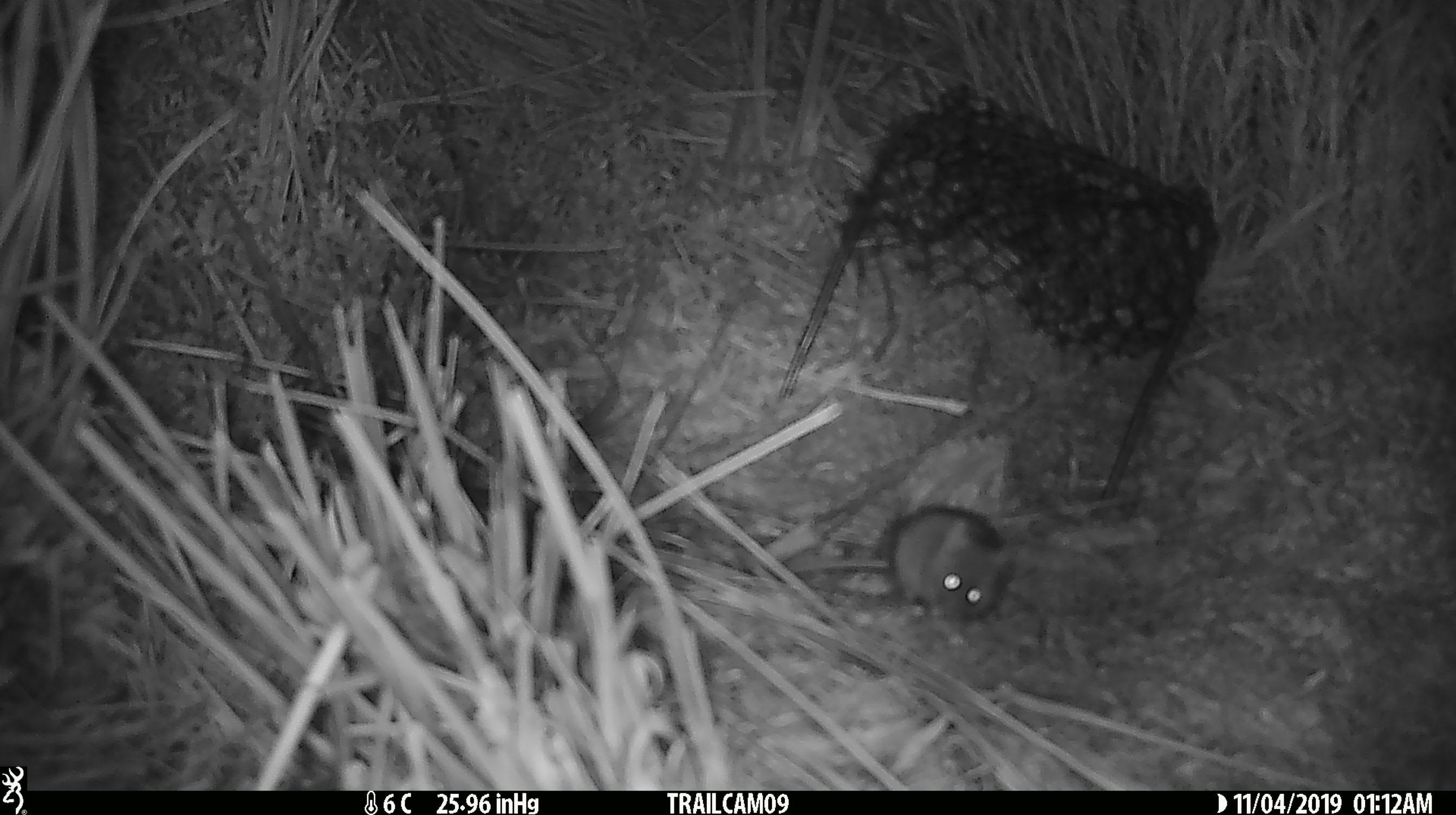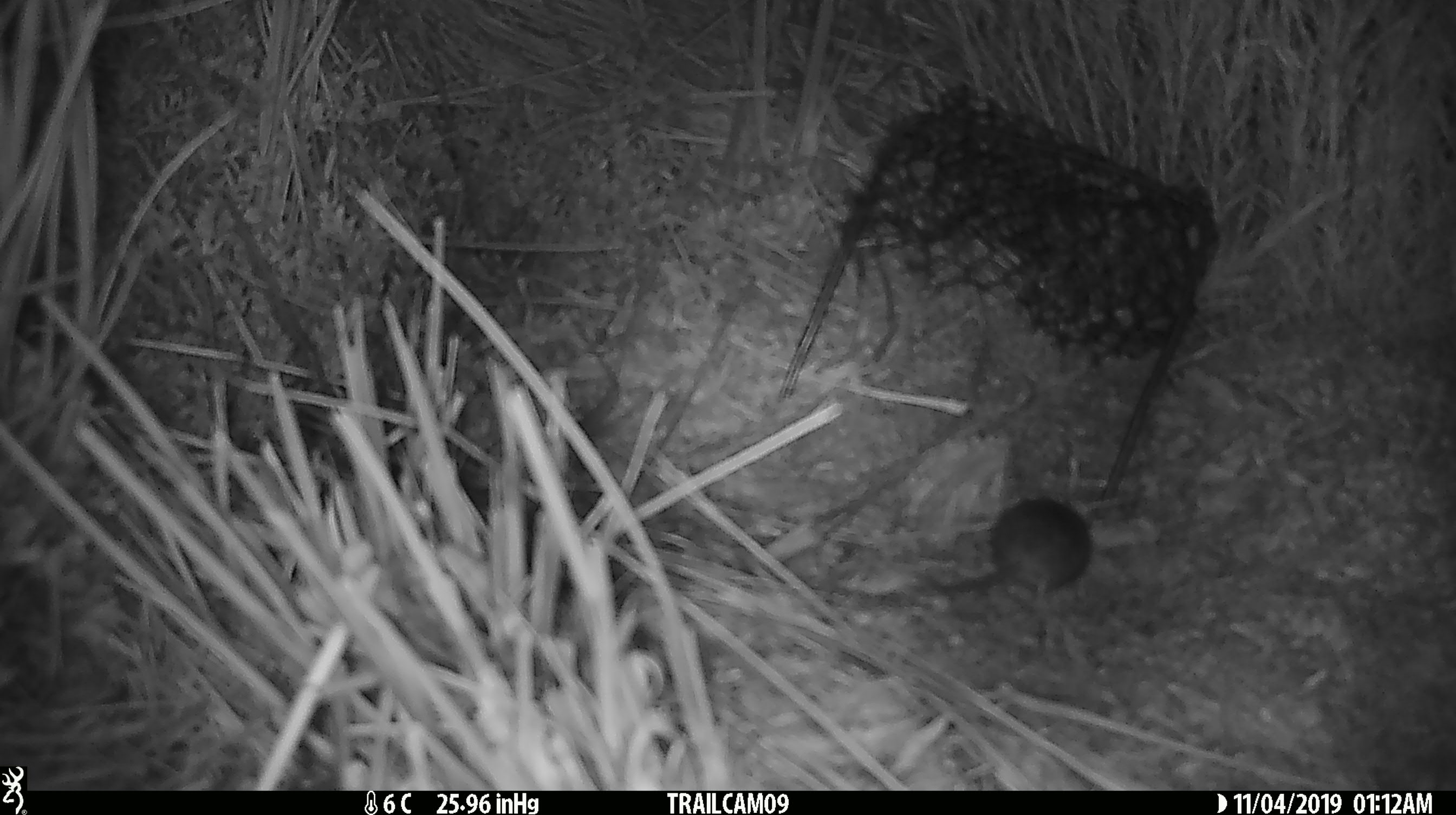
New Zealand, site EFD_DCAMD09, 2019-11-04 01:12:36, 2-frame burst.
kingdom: Animalia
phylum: Chordata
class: Mammalia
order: Rodentia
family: Muridae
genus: Mus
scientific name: Mus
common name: mouse